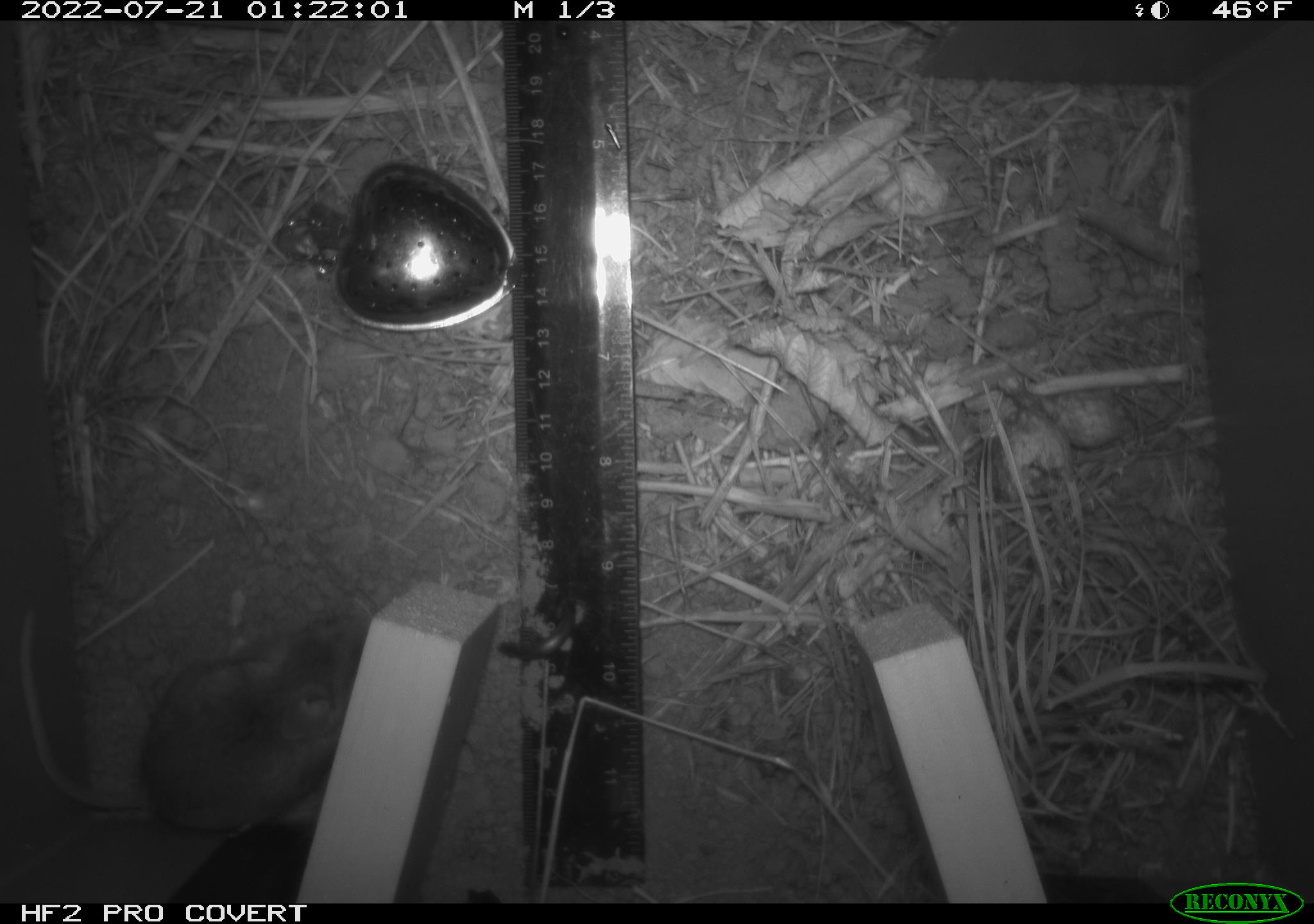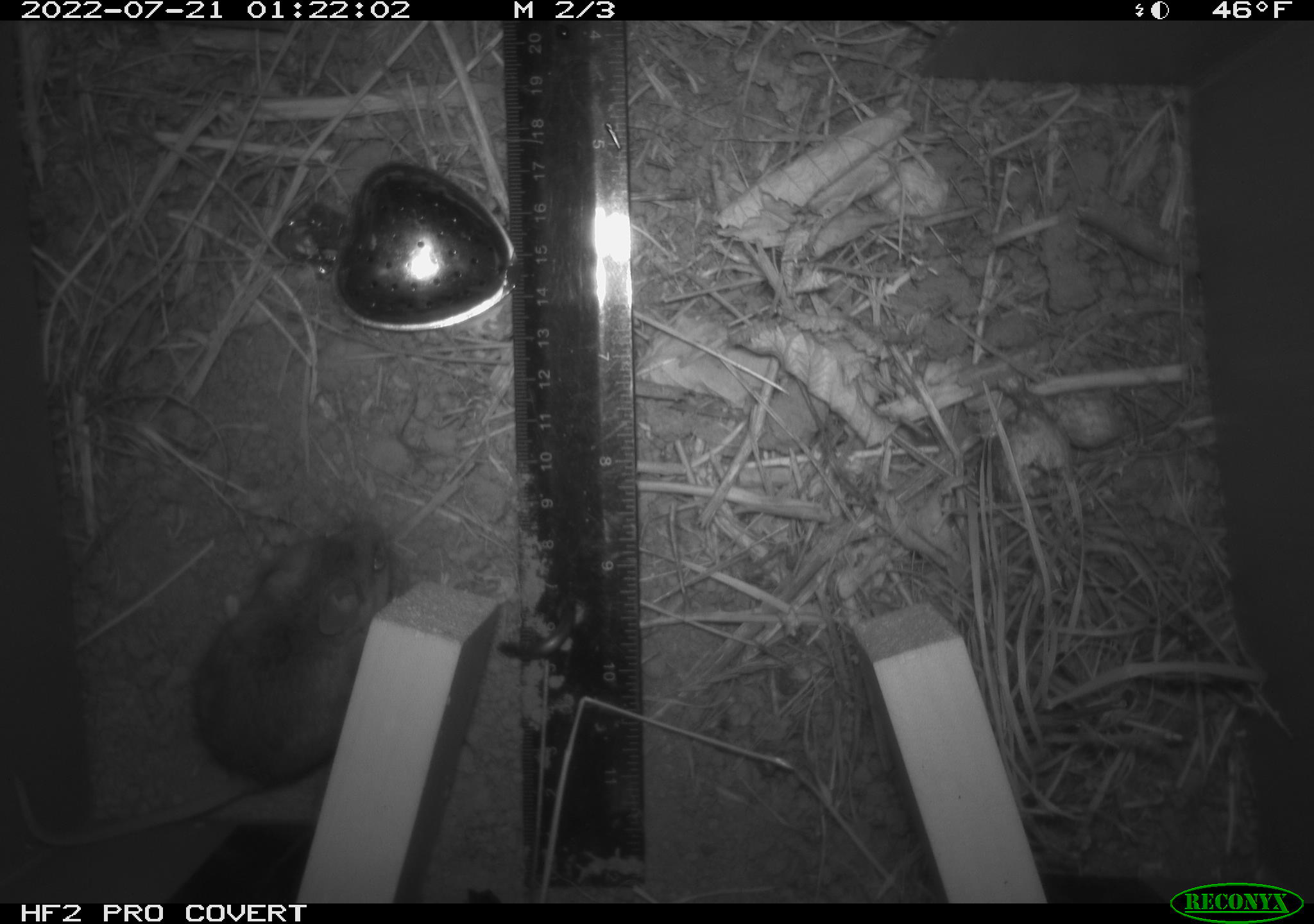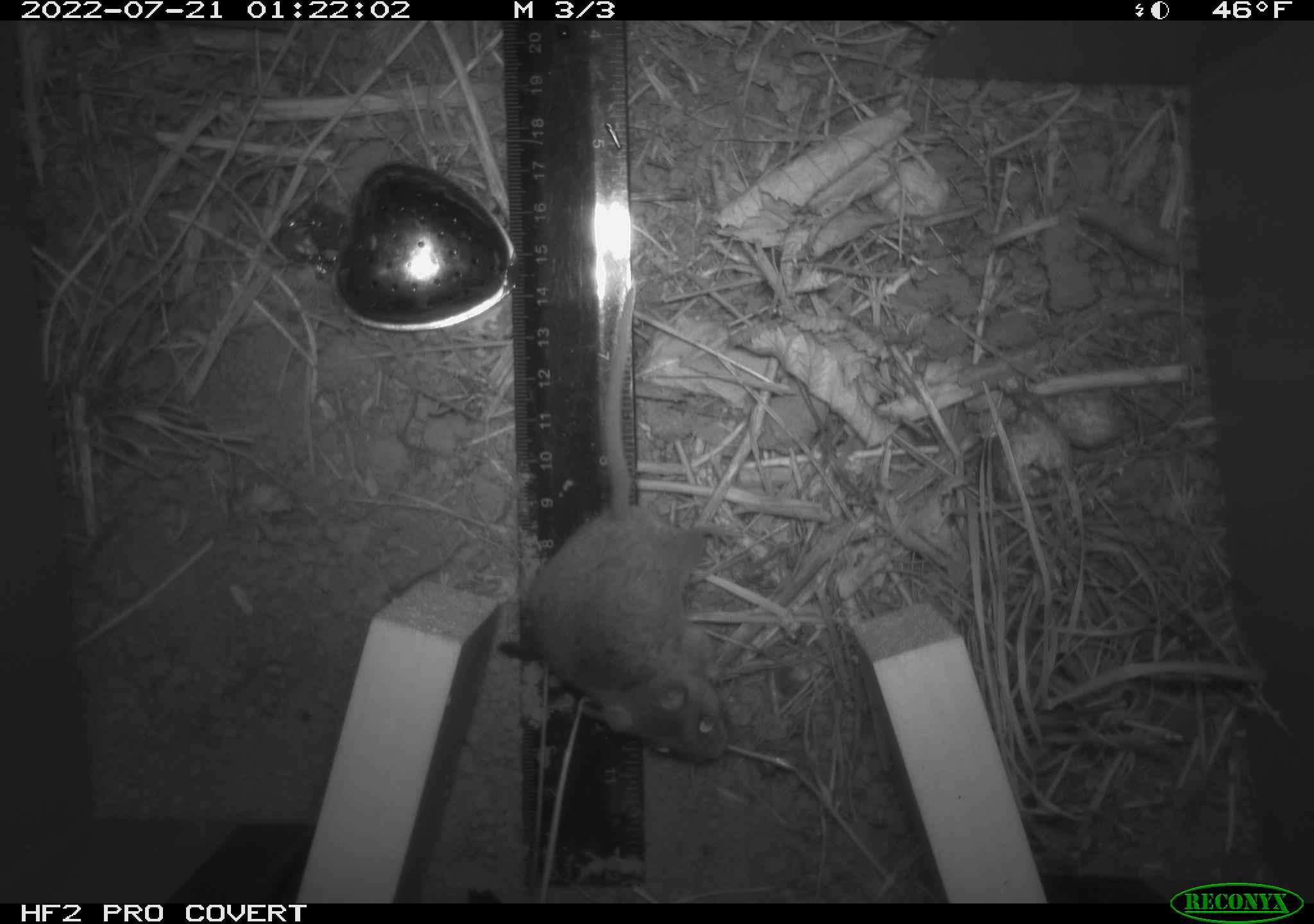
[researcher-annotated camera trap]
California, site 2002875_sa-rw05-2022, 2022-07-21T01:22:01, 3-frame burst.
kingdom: Animalia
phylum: Chordata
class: Mammalia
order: Rodentia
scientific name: Rodentia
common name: mouse species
Mouse species (Rodentia).